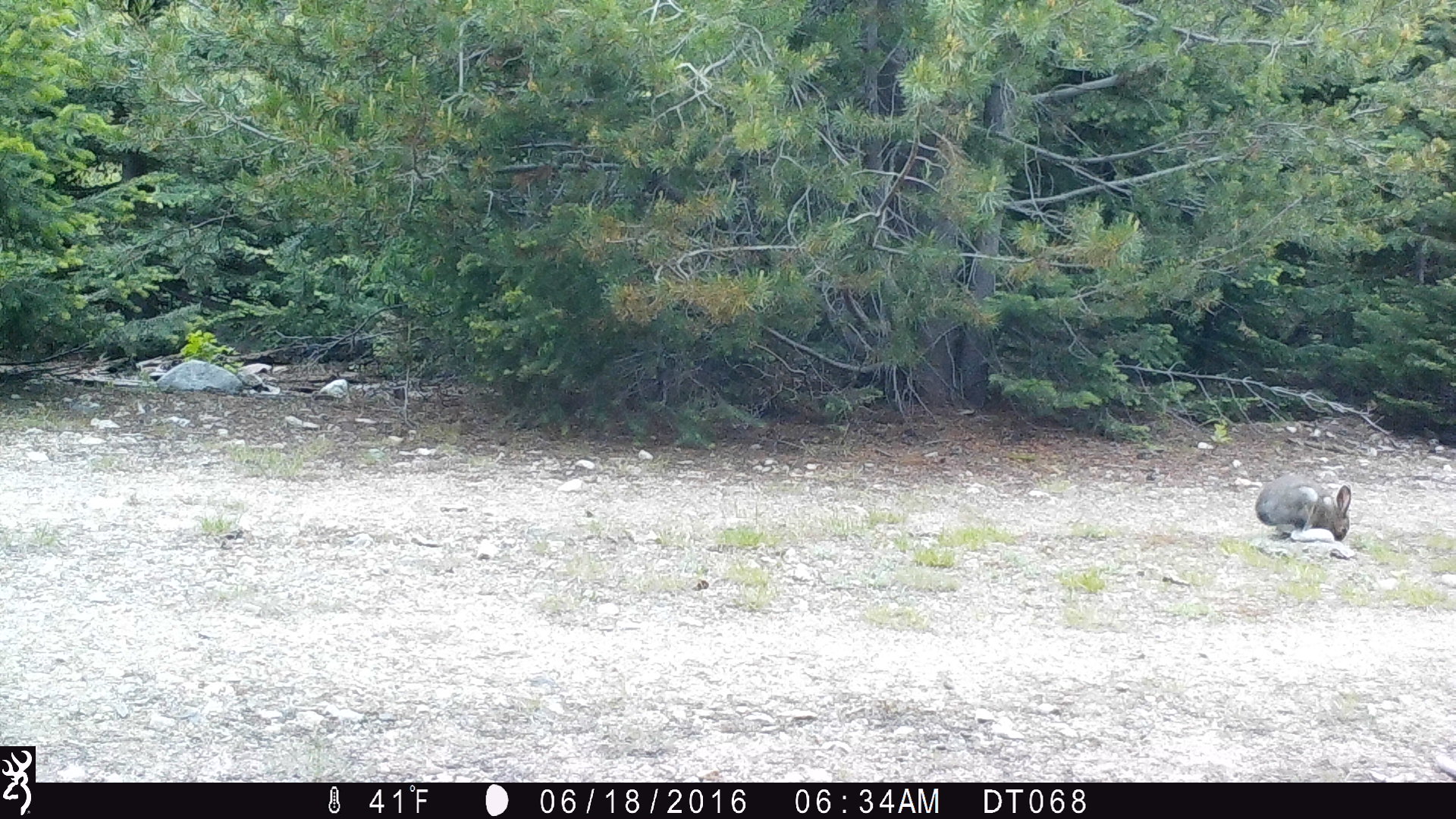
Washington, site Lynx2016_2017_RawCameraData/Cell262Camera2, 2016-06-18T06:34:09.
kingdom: Animalia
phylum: Chordata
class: Mammalia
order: Lagomorpha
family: Leporidae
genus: Lepus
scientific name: Lepus americanus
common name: snowshoe hare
Lepus americanus (snowshoe hare). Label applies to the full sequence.